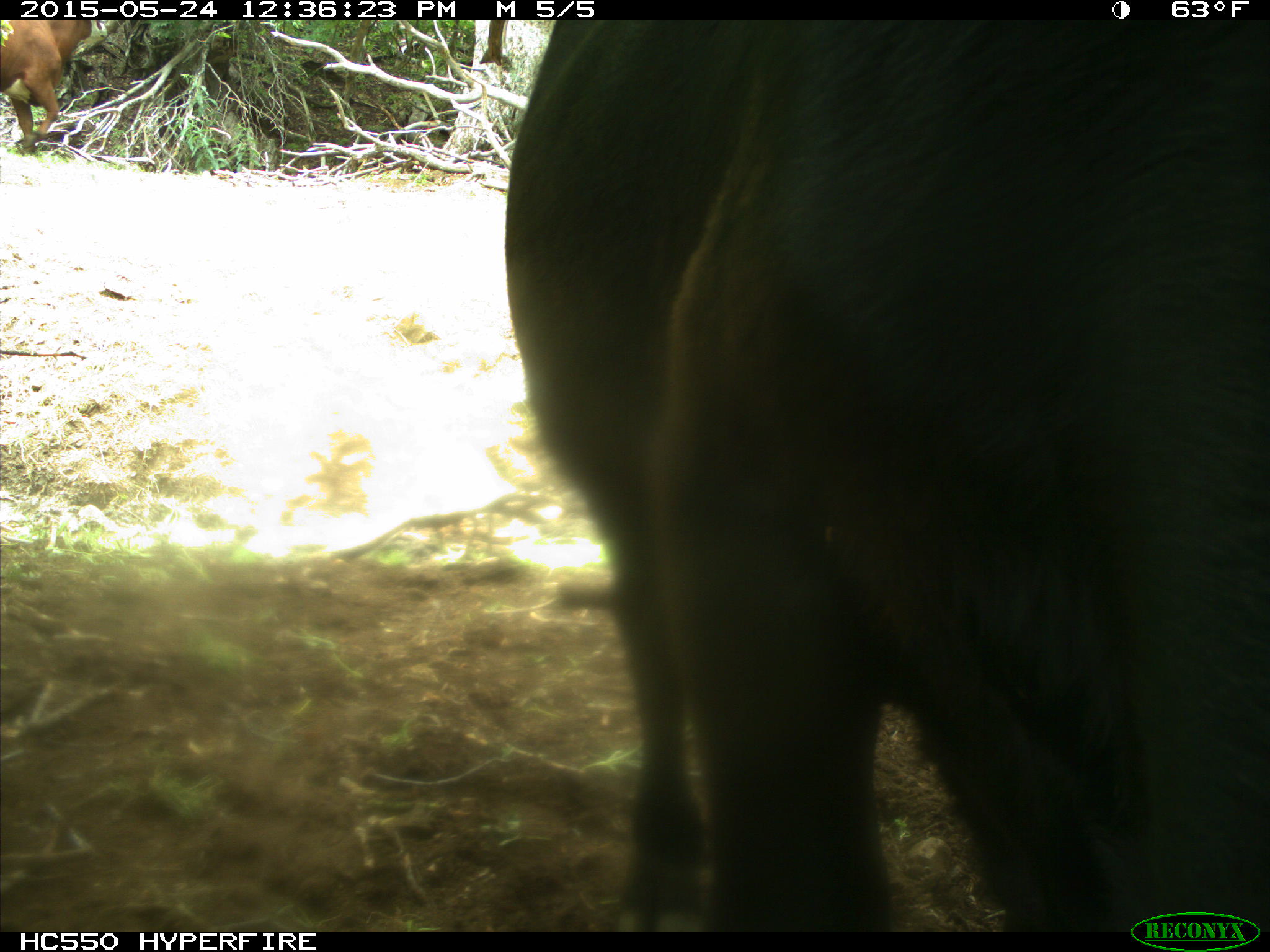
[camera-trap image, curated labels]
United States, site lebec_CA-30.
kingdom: Animalia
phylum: Chordata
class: Mammalia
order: Artiodactyla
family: Bovidae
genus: Bos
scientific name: Bos taurus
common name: domestic cow